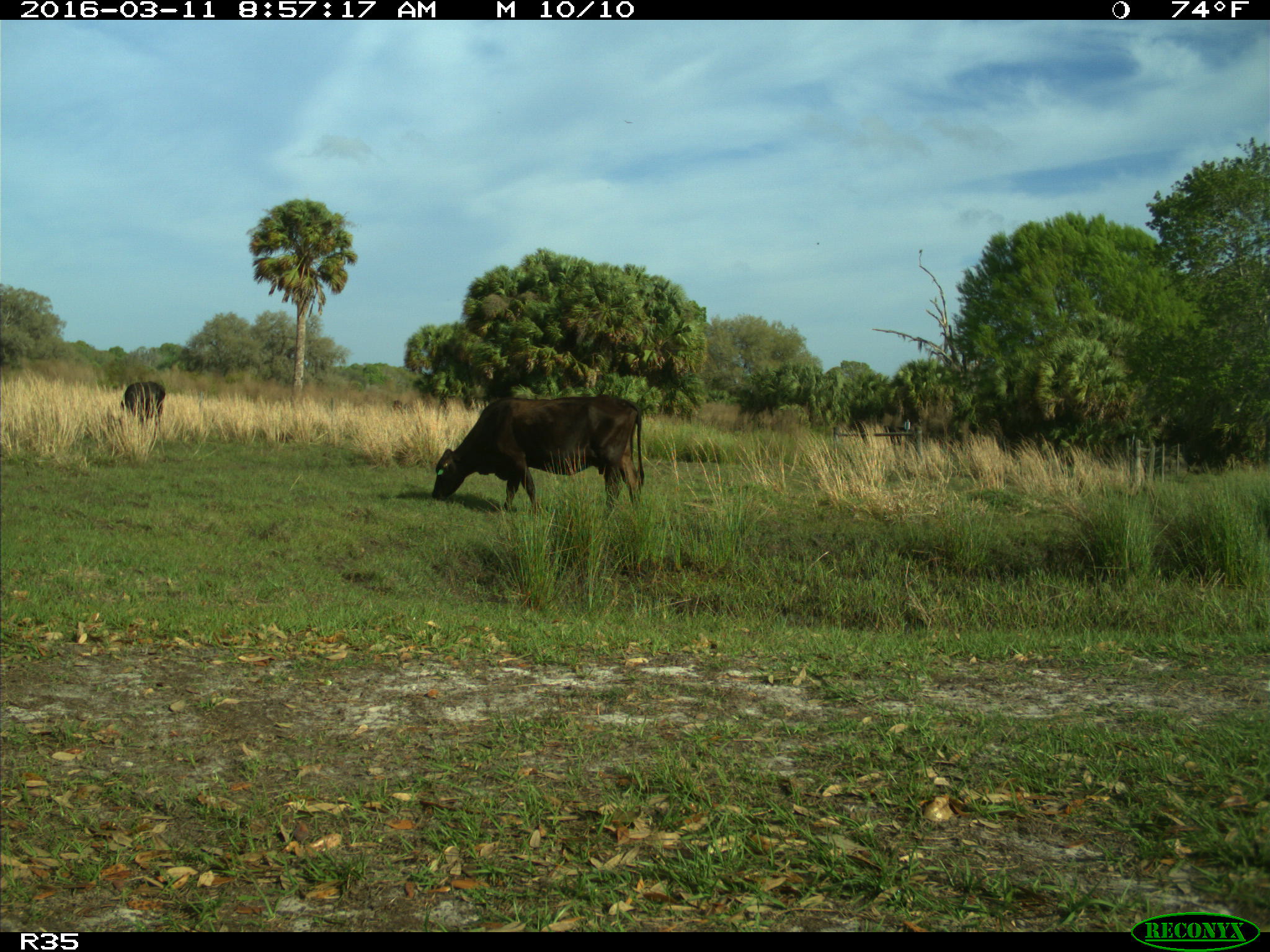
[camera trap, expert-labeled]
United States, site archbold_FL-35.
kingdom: Animalia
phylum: Chordata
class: Mammalia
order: Artiodactyla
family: Bovidae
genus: Bos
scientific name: Bos taurus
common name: domestic cow